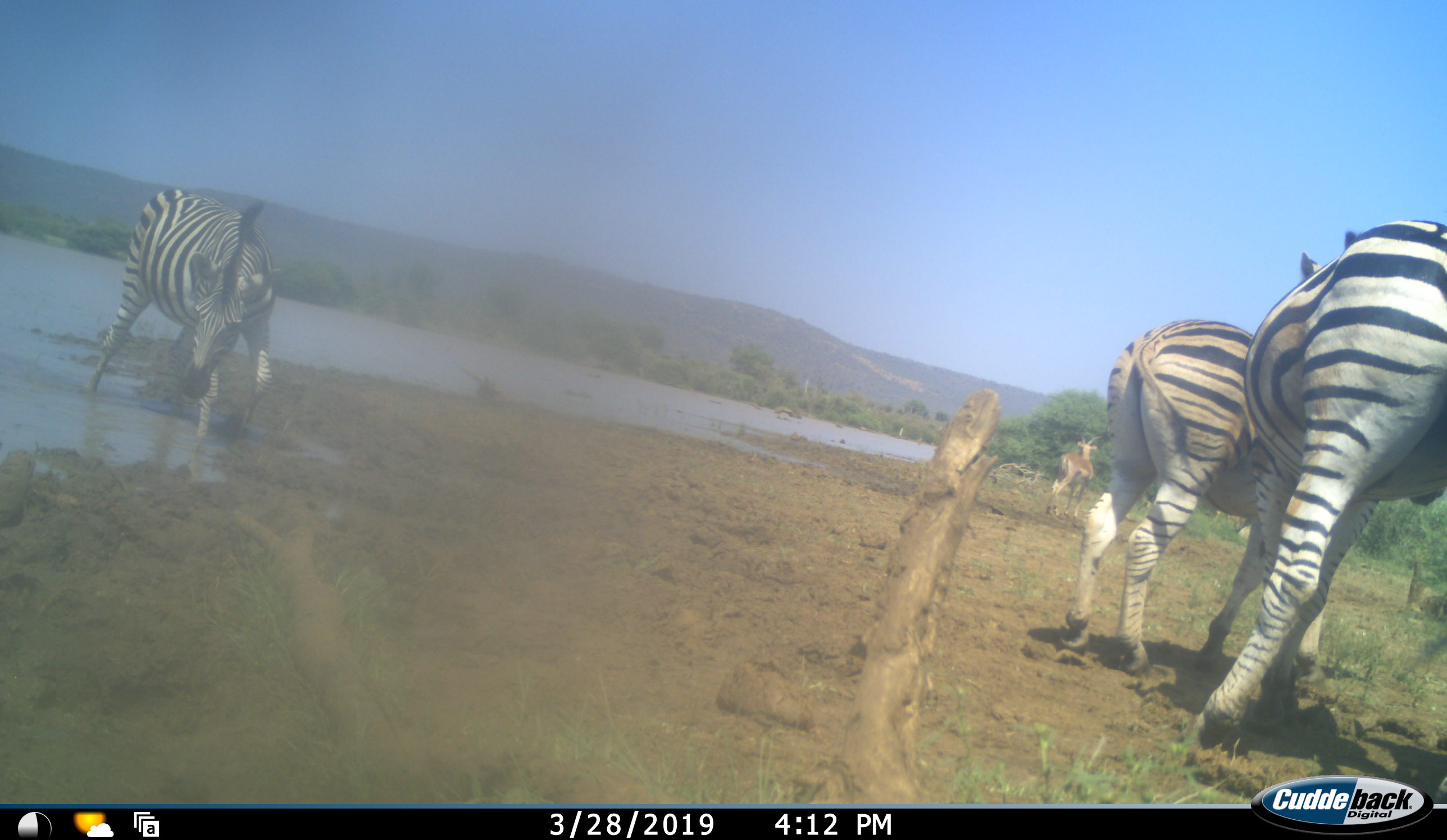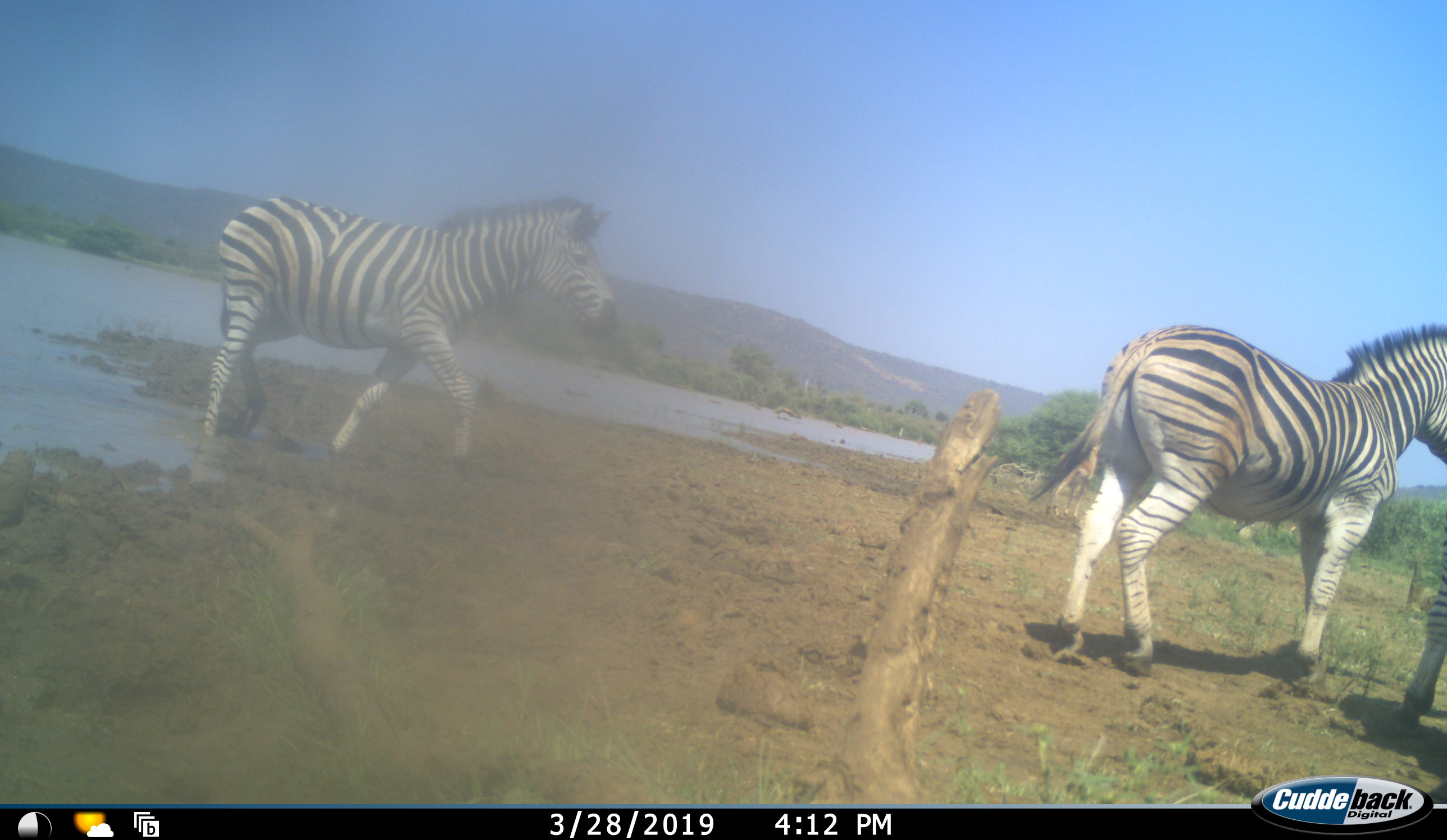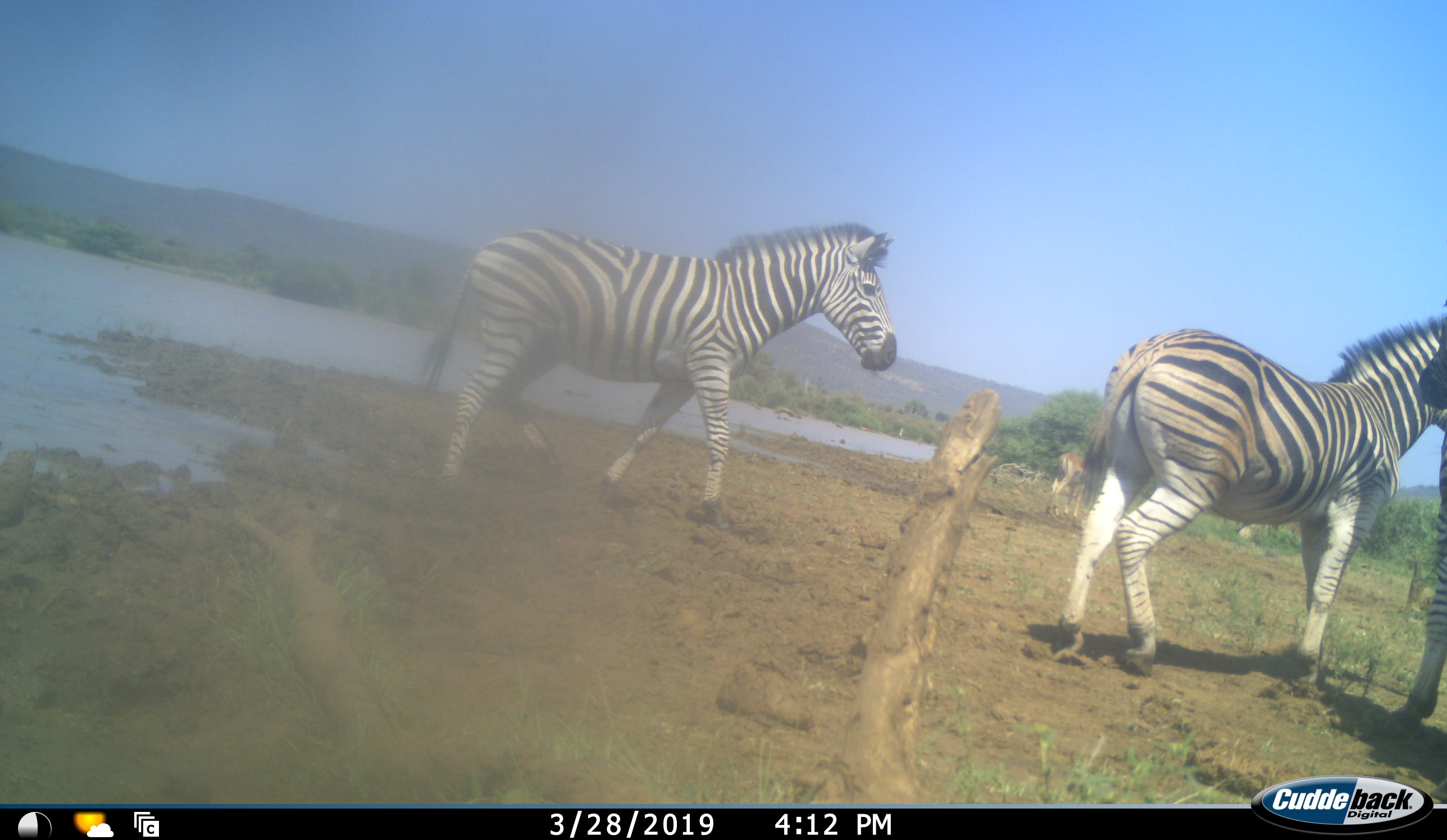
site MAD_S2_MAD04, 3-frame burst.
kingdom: Animalia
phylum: Chordata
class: Mammalia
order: Artiodactyla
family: Bovidae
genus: Aepyceros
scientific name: Aepyceros melampus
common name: impala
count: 1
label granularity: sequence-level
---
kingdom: Animalia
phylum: Chordata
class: Mammalia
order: Perissodactyla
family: Equidae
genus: Equus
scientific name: Equus quagga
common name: plains zebra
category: zebraplains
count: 3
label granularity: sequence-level